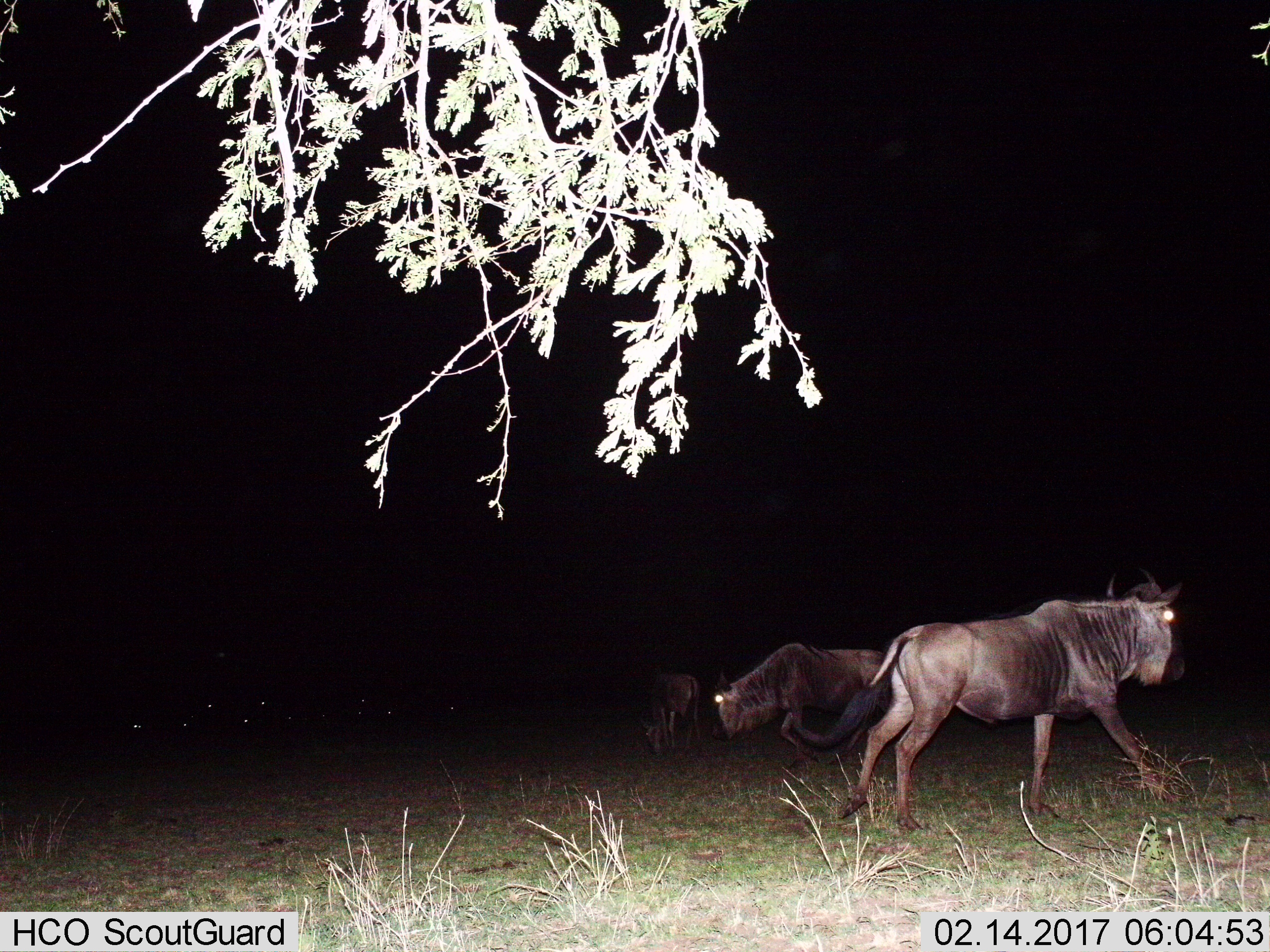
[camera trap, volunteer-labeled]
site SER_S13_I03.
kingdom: Animalia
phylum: Chordata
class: Mammalia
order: Artiodactyla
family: Bovidae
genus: Connochaetes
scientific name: Connochaetes taurinus taurinus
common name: blue wildebeest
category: wildebeestblue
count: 3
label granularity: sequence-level